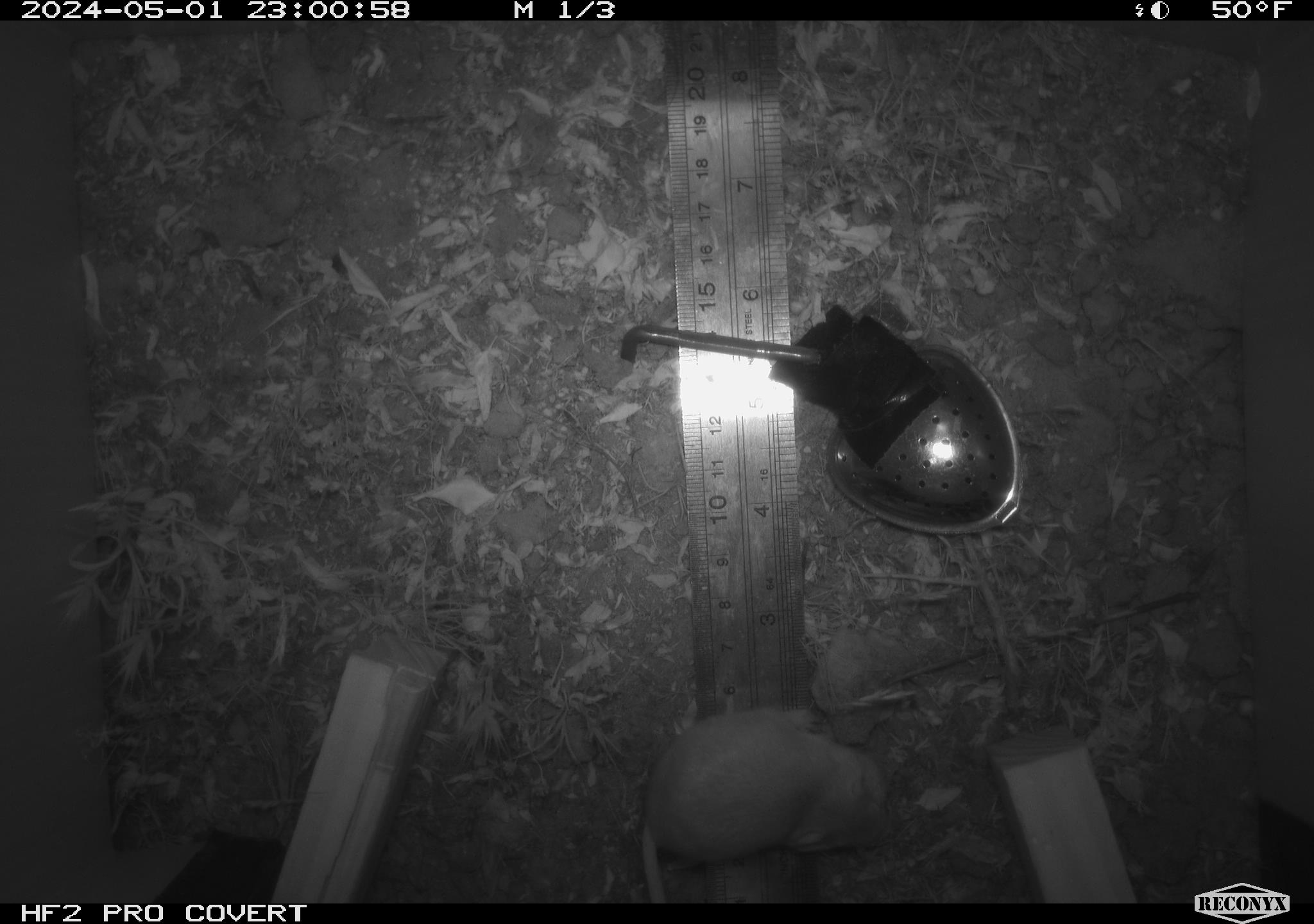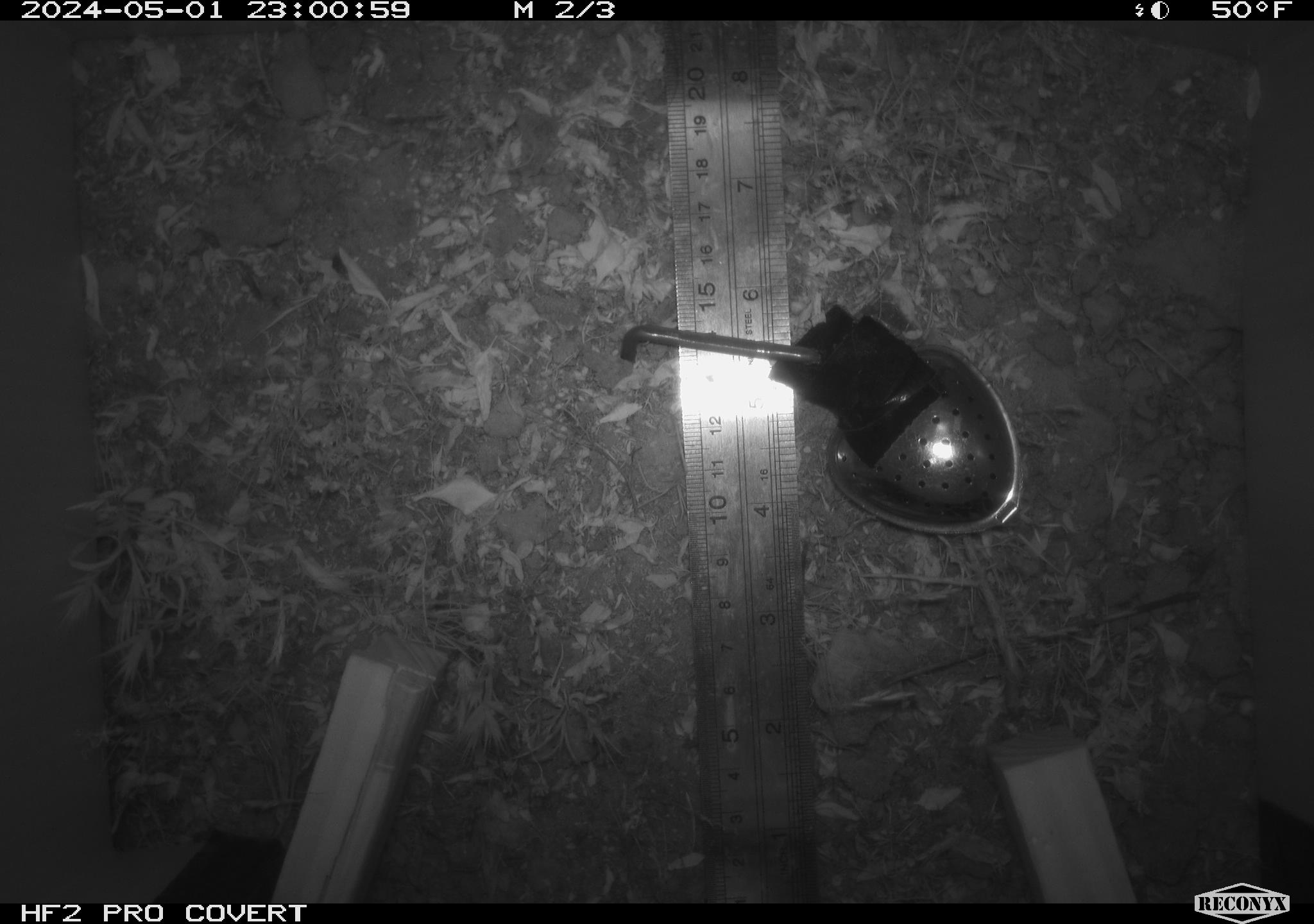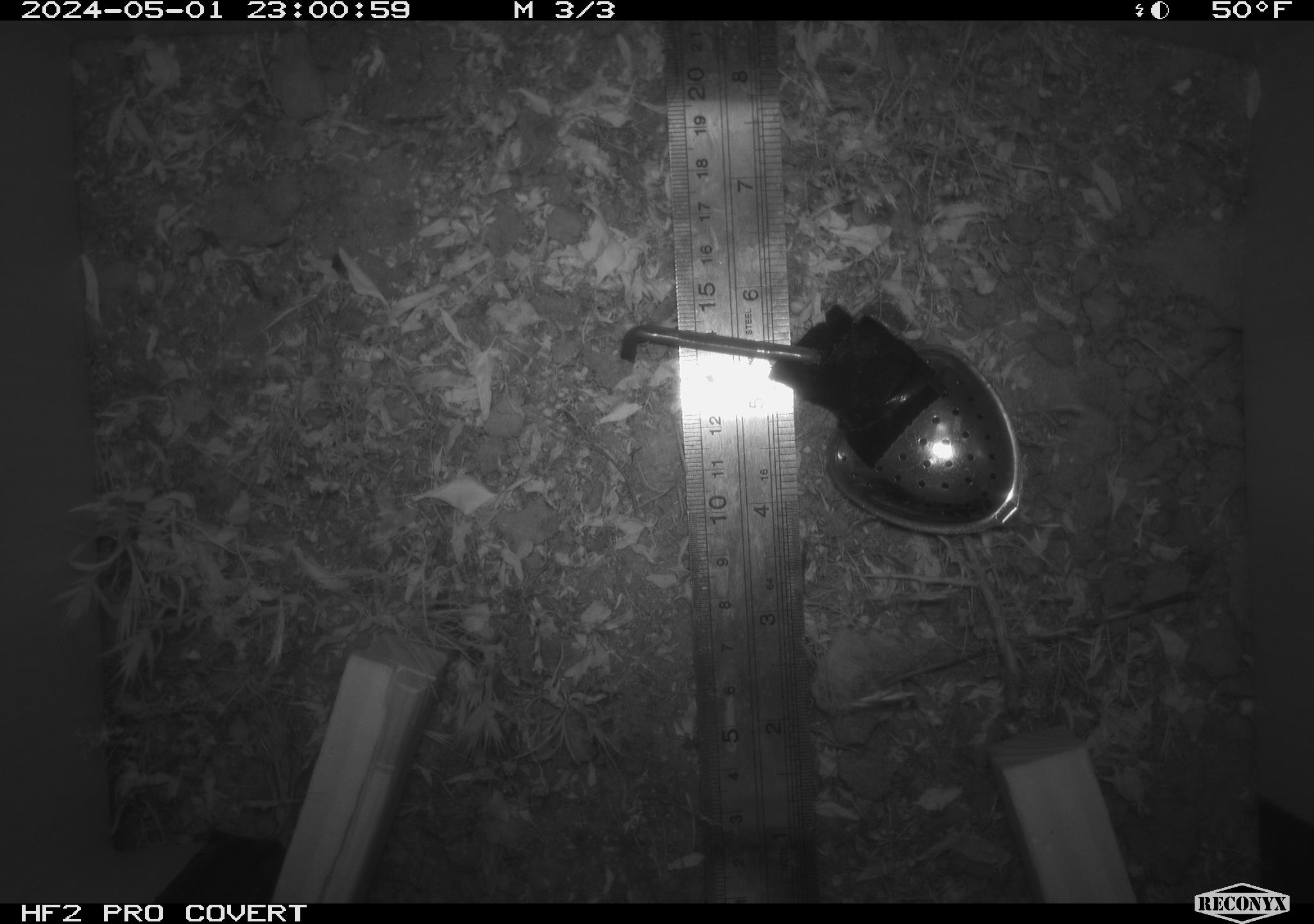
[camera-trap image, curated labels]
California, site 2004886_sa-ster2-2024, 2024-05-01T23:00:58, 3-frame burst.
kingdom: Animalia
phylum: Chordata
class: Mammalia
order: Rodentia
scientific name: Rodentia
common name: mouse species